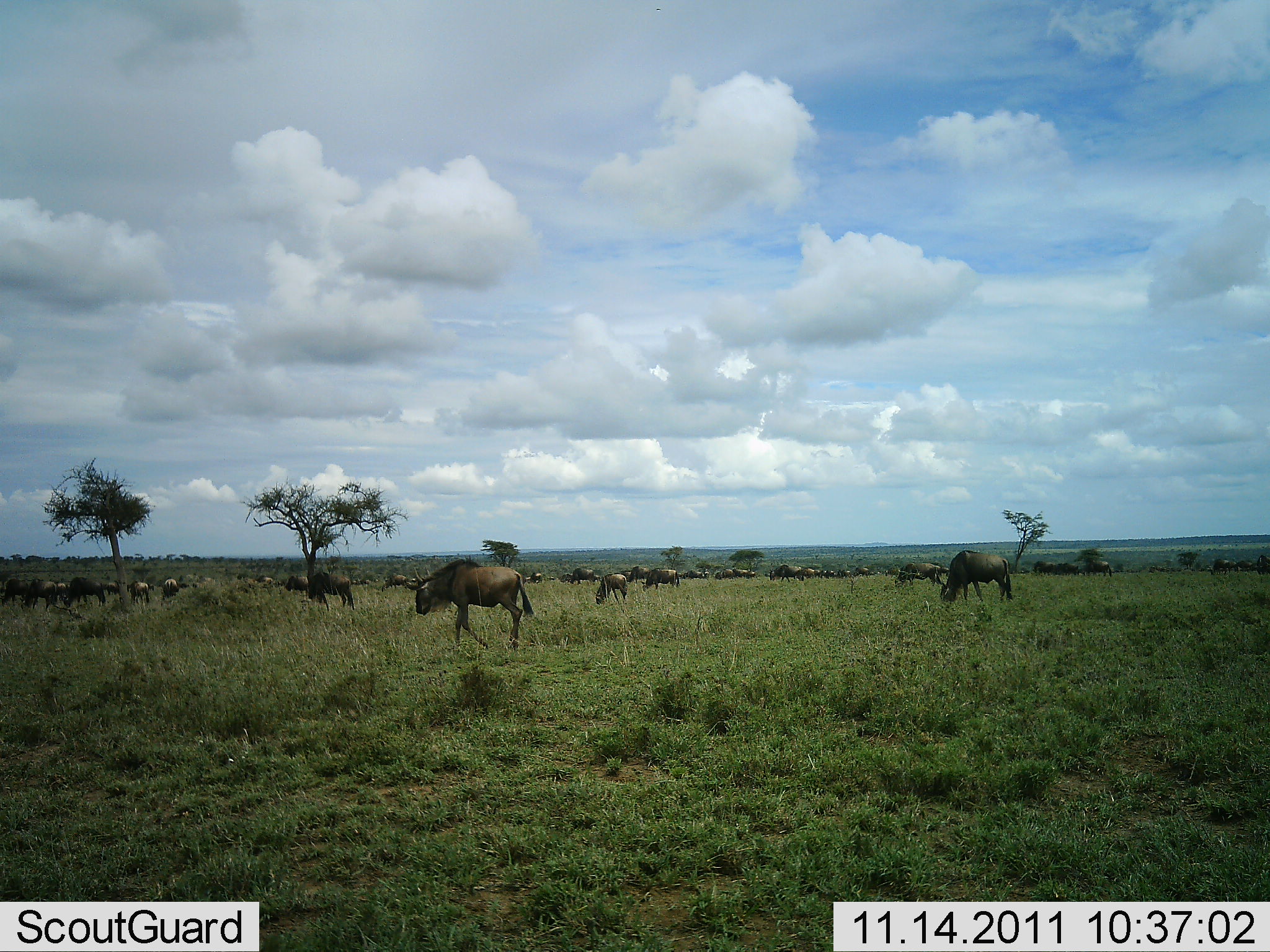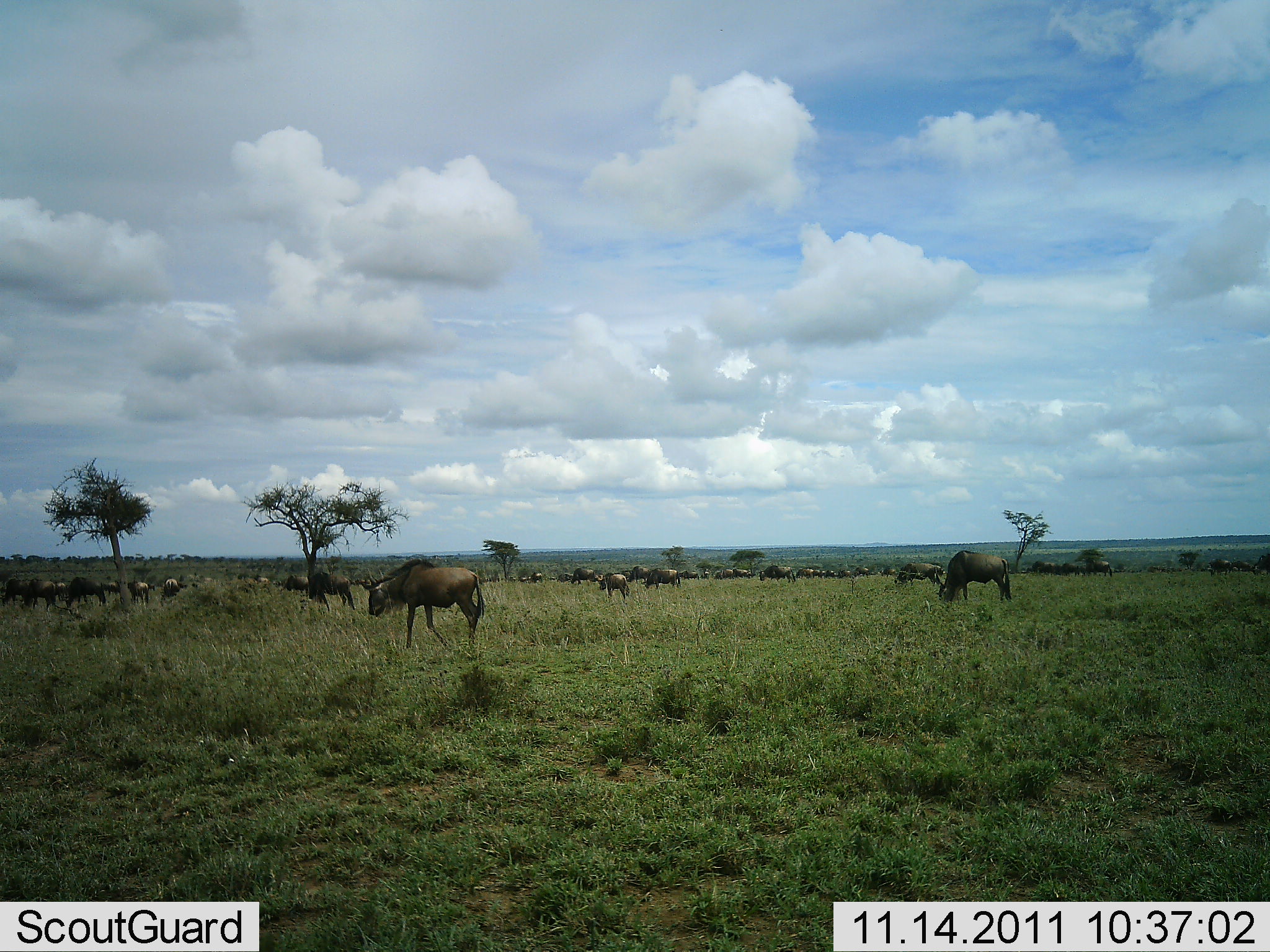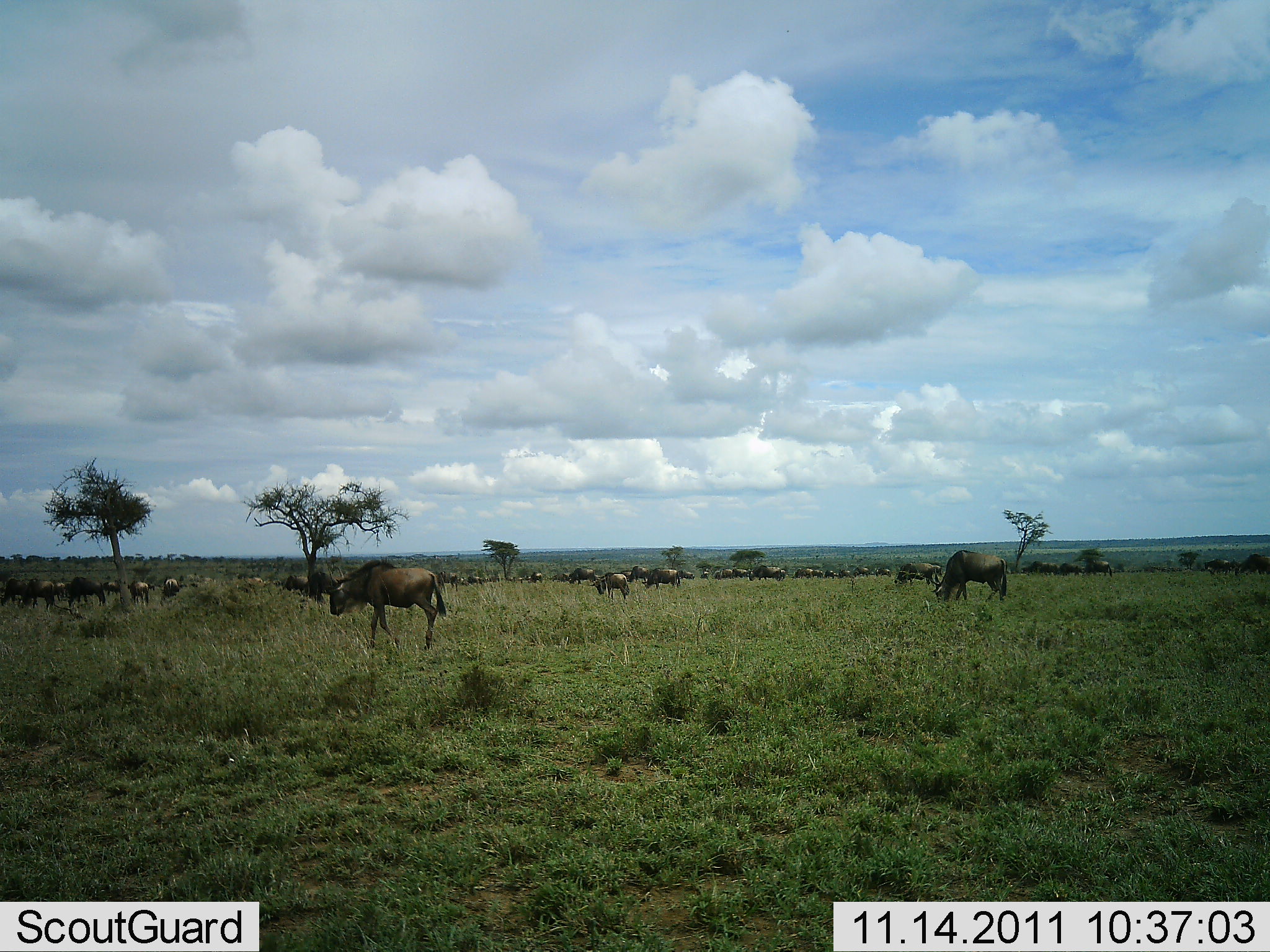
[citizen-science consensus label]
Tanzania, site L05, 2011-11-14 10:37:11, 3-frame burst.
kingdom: Animalia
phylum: Chordata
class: Mammalia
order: Artiodactyla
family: Bovidae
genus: Connochaetes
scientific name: Connochaetes taurinus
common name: blue wildebeest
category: wildebeest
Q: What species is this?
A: Wildebeest (blue wildebeest) (Connochaetes taurinus).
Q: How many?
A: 11-50.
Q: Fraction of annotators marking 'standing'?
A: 55%.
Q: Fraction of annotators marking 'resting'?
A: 18%.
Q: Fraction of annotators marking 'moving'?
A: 64%.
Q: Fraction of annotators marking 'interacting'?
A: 9%.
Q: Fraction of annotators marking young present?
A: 0%.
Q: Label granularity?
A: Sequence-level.